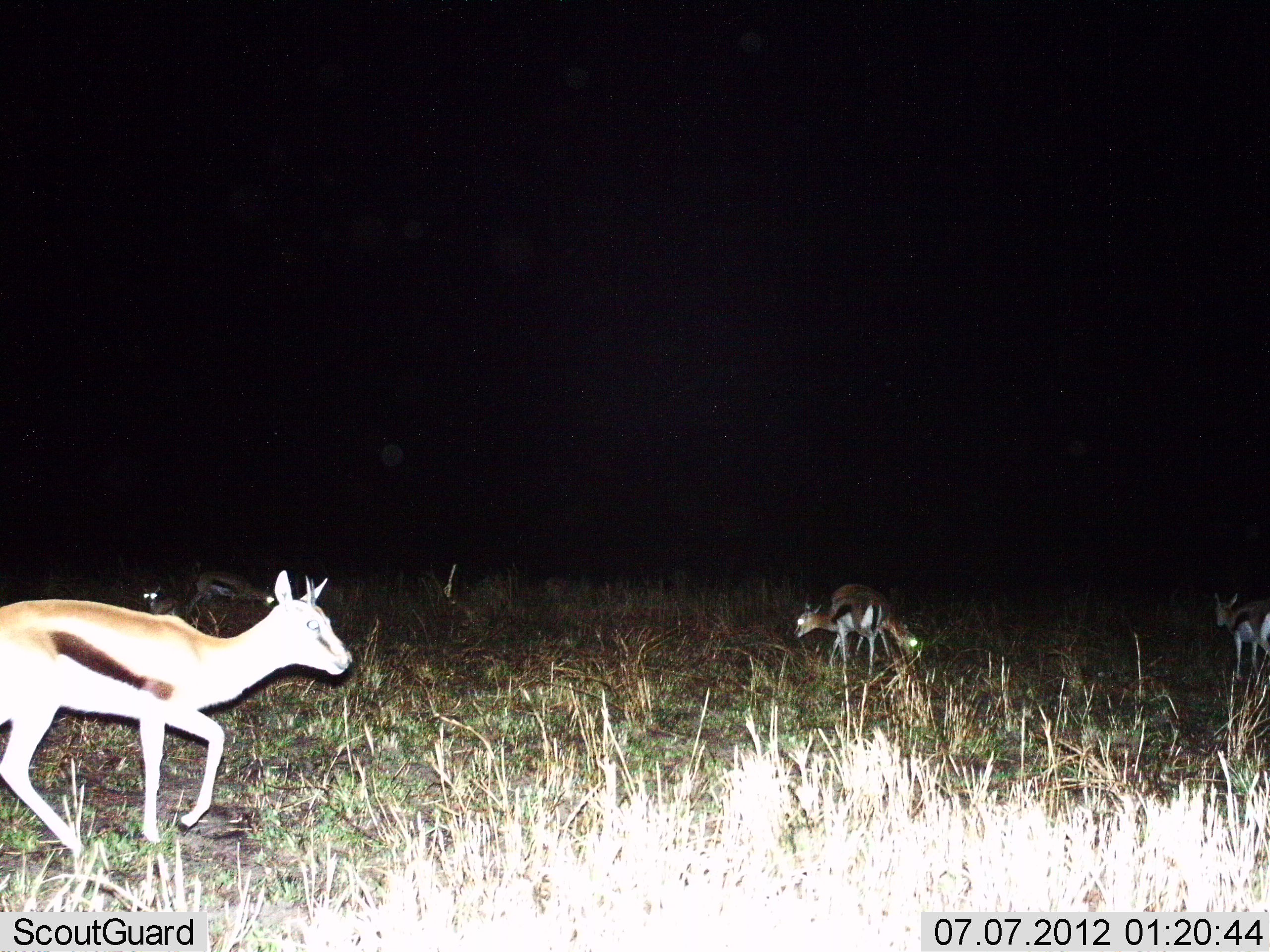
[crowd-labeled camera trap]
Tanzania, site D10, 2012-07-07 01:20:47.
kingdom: Animalia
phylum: Chordata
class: Mammalia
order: Artiodactyla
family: Bovidae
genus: Eudorcas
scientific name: Eudorcas thomsonii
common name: thomson's gazelle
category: gazellethomsons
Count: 6.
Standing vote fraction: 70%.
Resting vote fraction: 0%.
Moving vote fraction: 70%.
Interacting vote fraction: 0%.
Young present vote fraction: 20%.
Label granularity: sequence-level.